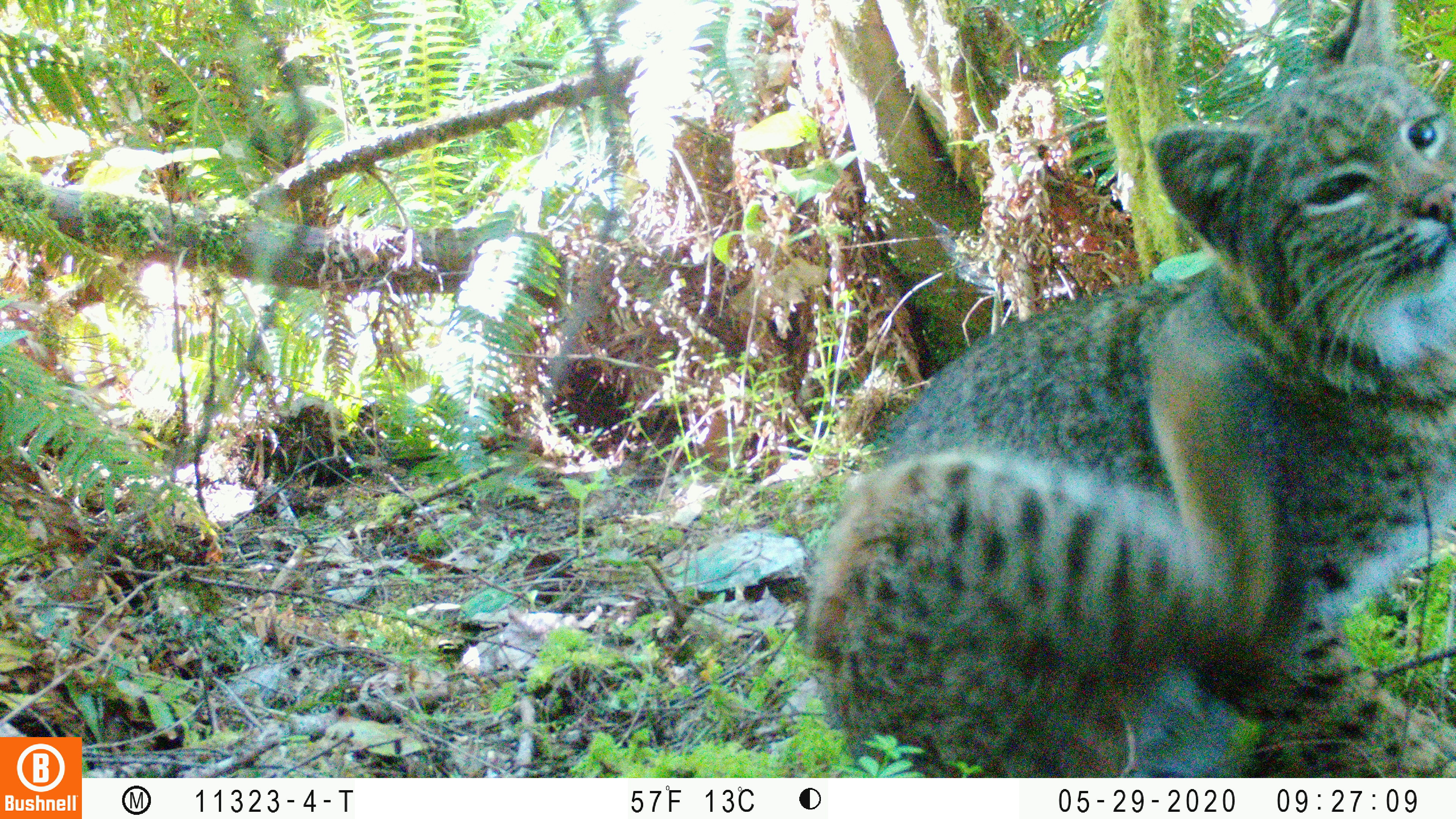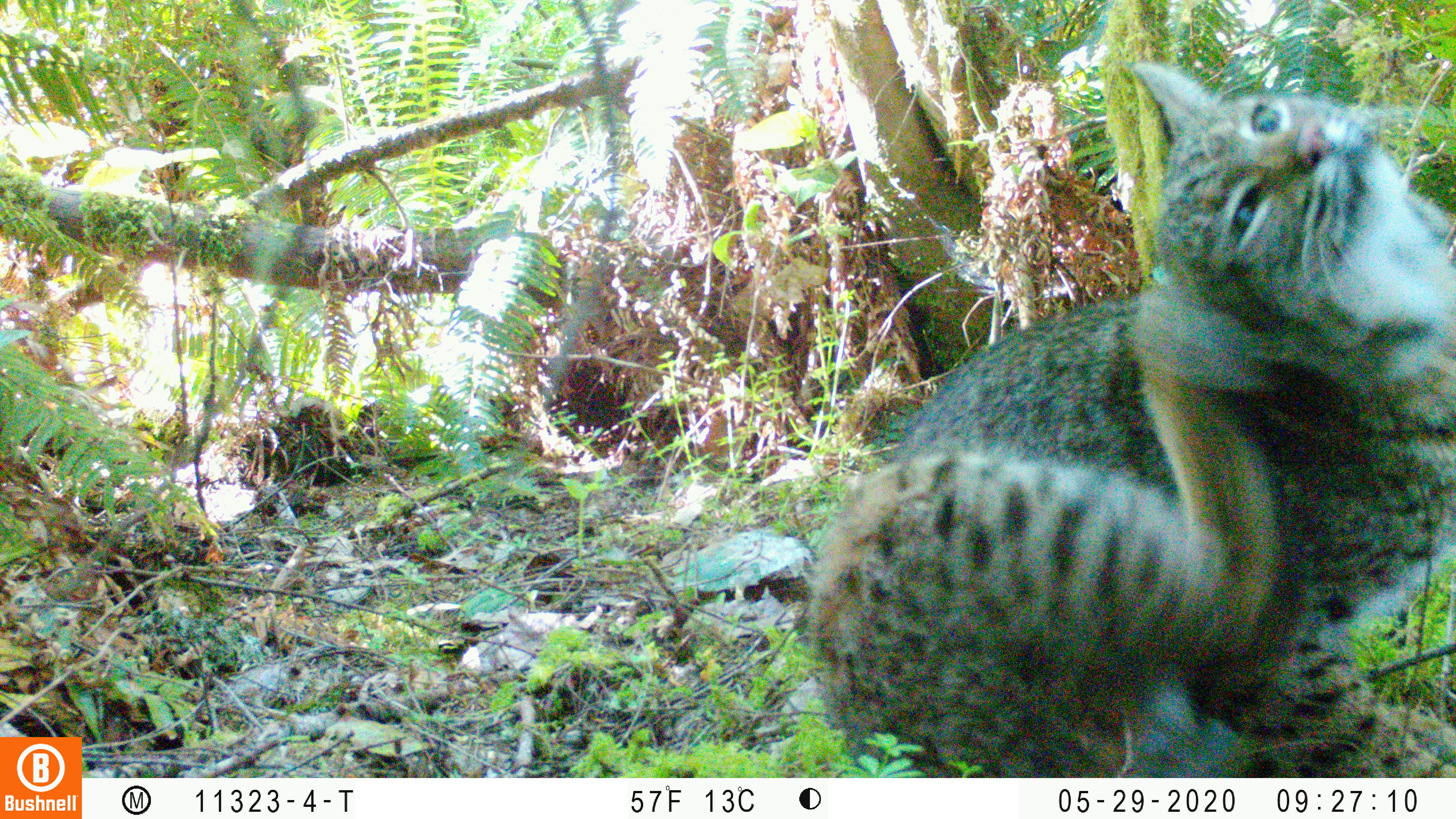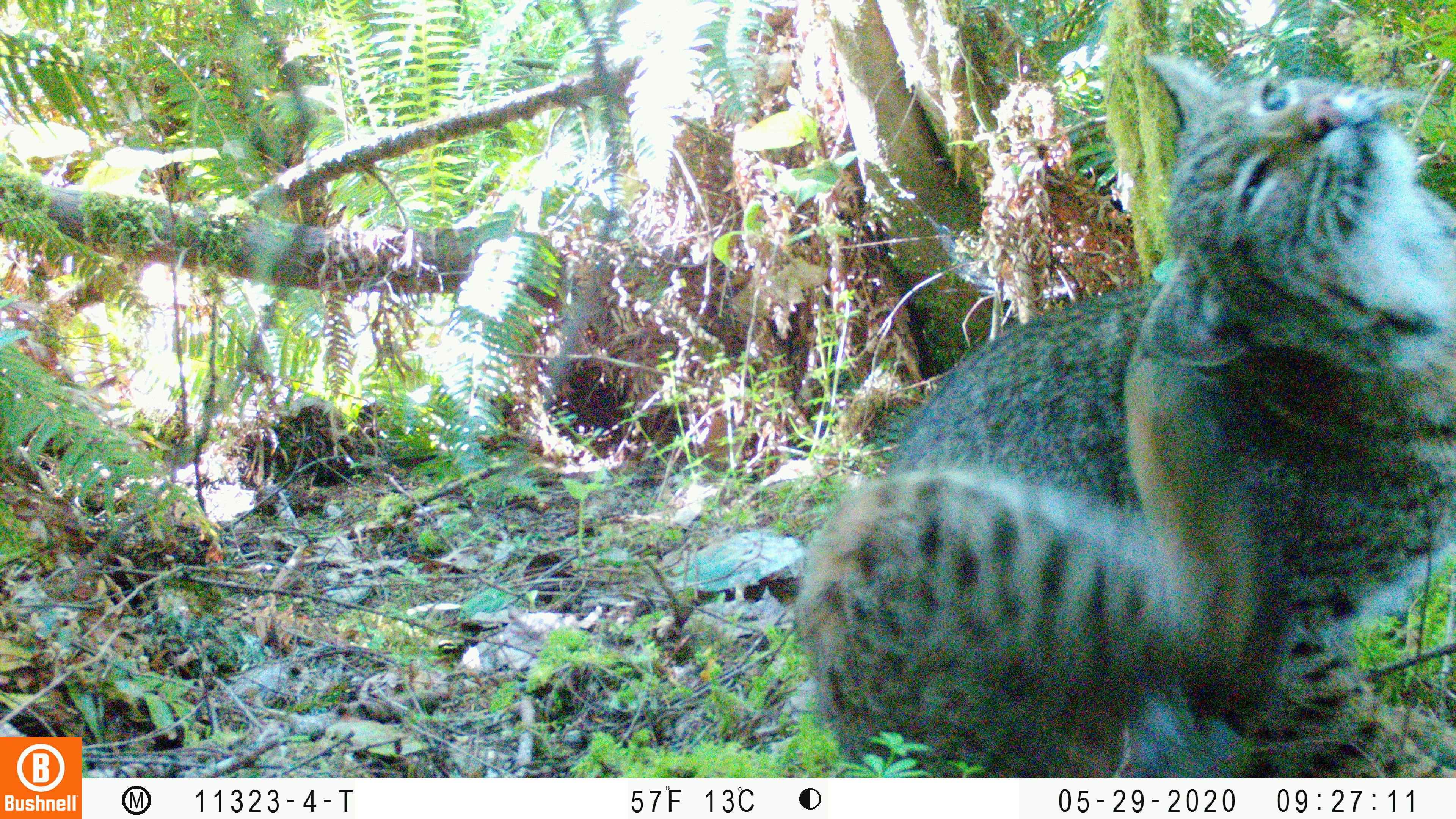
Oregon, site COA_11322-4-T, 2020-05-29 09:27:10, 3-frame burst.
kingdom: Animalia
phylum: Chordata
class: Mammalia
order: Carnivora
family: Felidae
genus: Lynx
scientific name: Lynx rufus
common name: bobcat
Bobcat (Lynx rufus).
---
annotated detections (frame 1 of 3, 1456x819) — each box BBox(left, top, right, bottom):
bobcat: BBox(799, 0, 1449, 772)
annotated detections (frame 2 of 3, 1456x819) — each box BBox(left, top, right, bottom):
bobcat: BBox(787, 50, 1449, 771)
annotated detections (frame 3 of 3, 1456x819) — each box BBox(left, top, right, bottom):
bobcat: BBox(781, 36, 1449, 772)